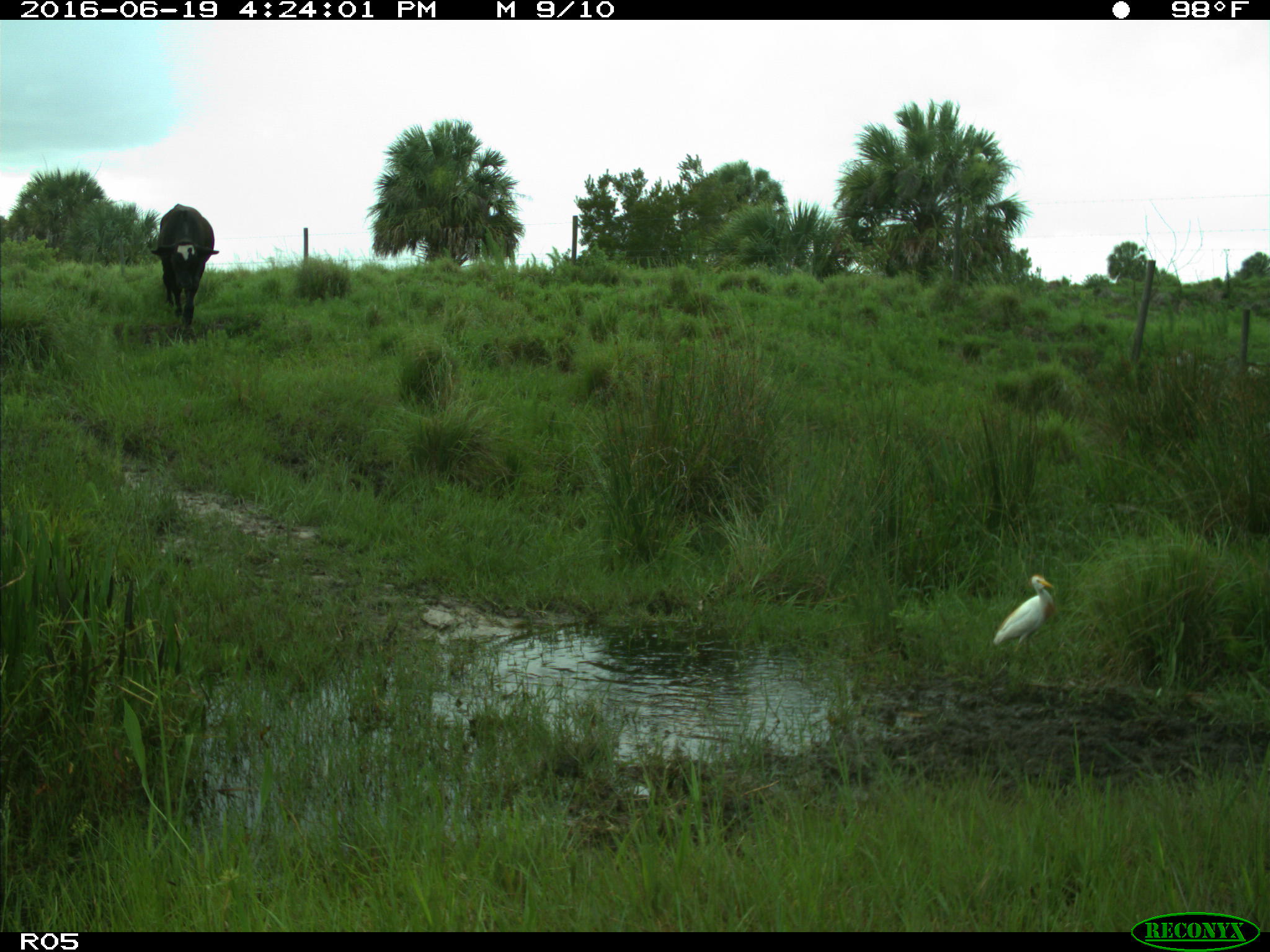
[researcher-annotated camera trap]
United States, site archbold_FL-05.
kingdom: Animalia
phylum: Chordata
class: Mammalia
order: Artiodactyla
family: Bovidae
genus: Bos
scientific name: Bos taurus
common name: domestic cow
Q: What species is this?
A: Bos taurus (domestic cow).